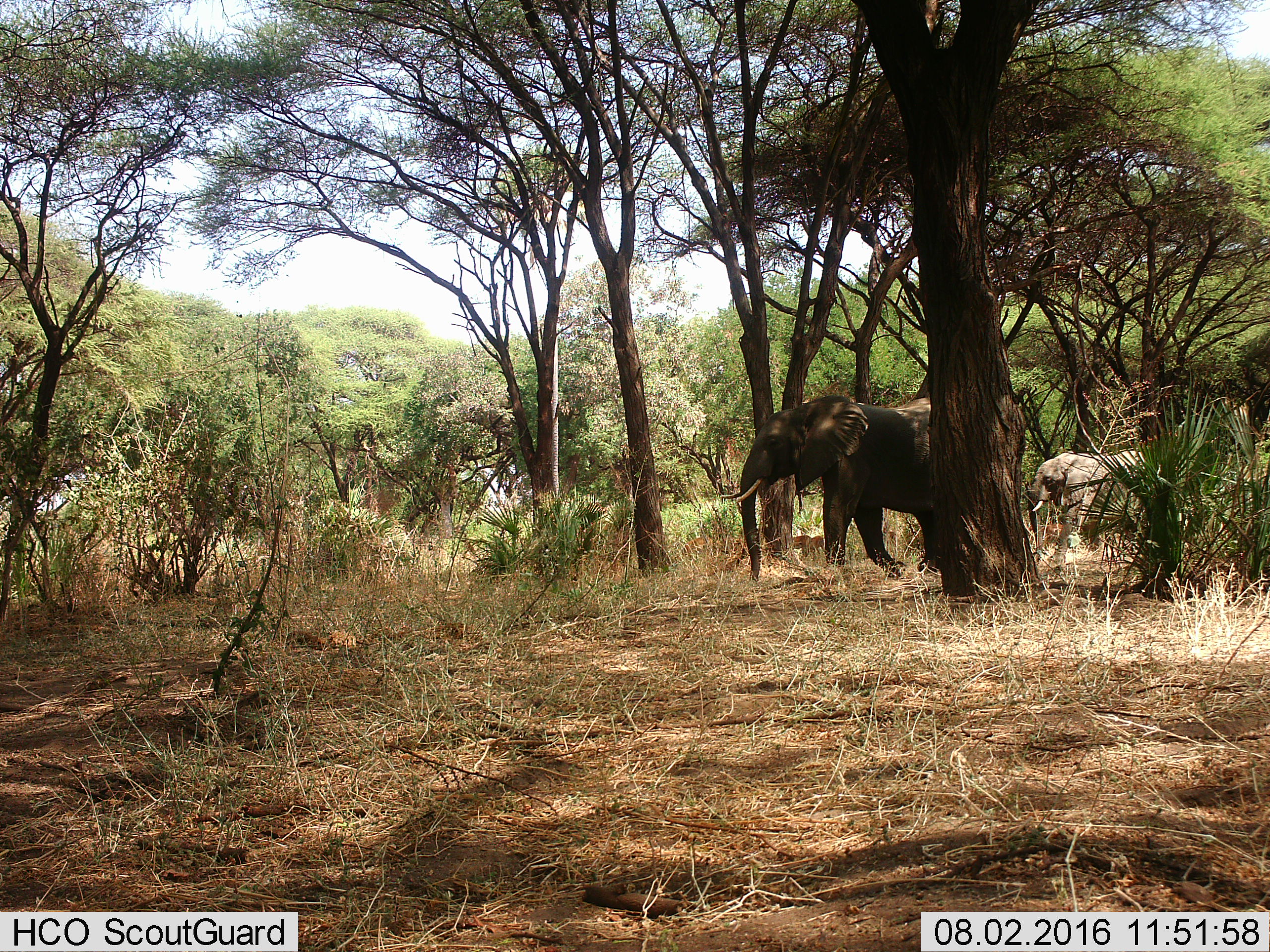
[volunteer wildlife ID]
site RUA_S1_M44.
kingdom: Animalia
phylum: Chordata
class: Mammalia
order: Proboscidea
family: Elephantidae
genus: Loxodonta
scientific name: Loxodonta africana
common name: african bush elephant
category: elephant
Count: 2.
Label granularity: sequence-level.